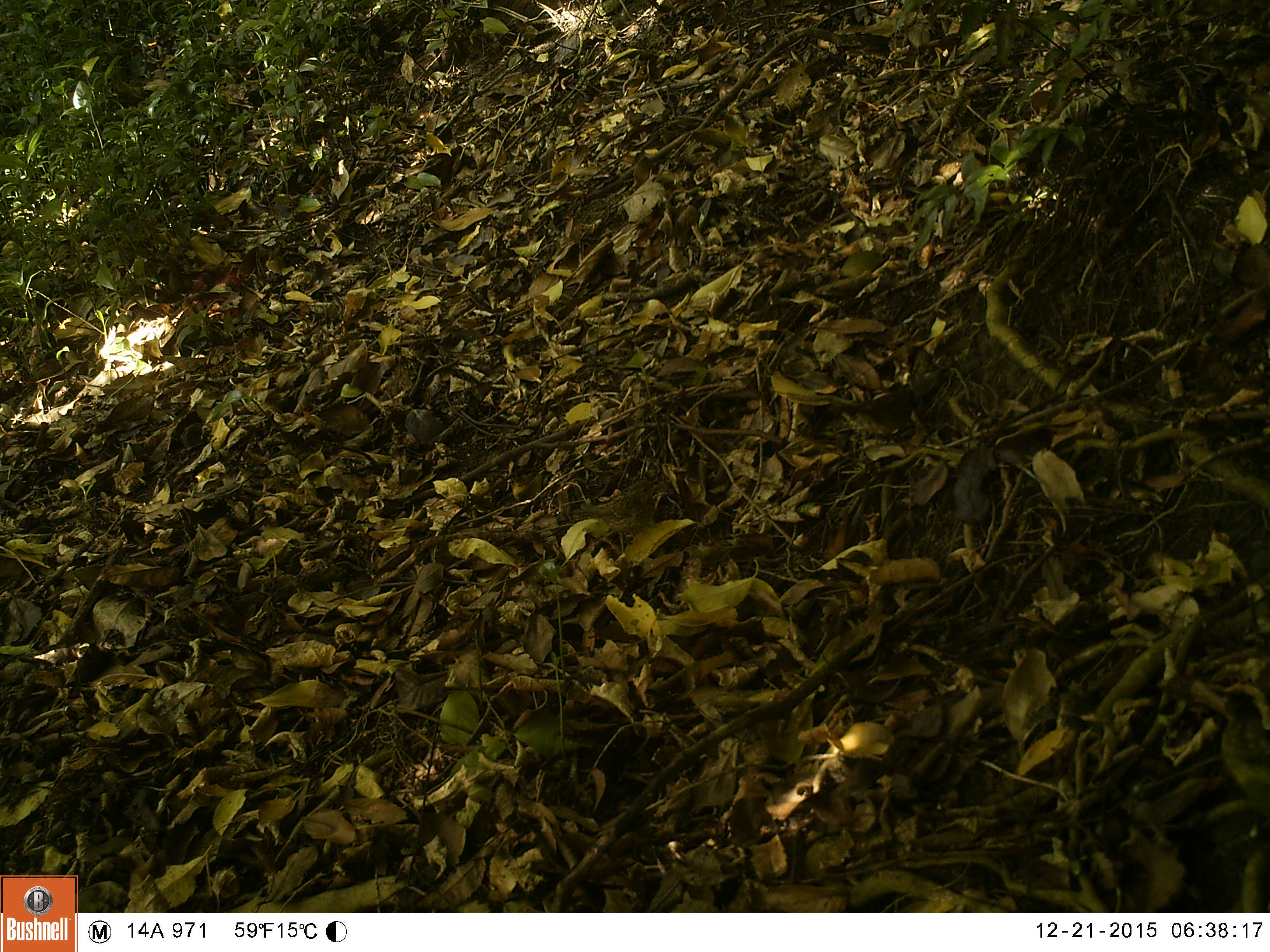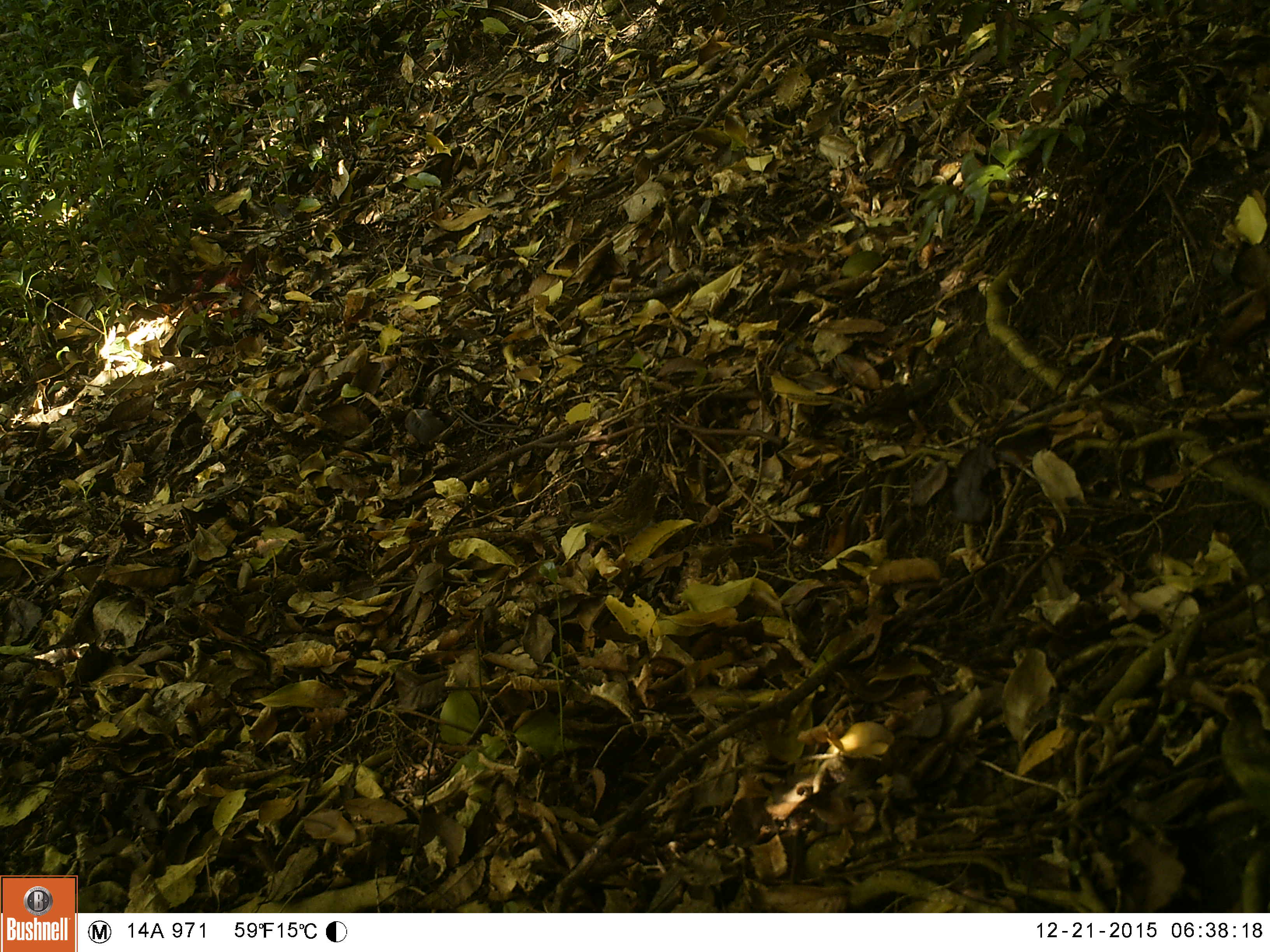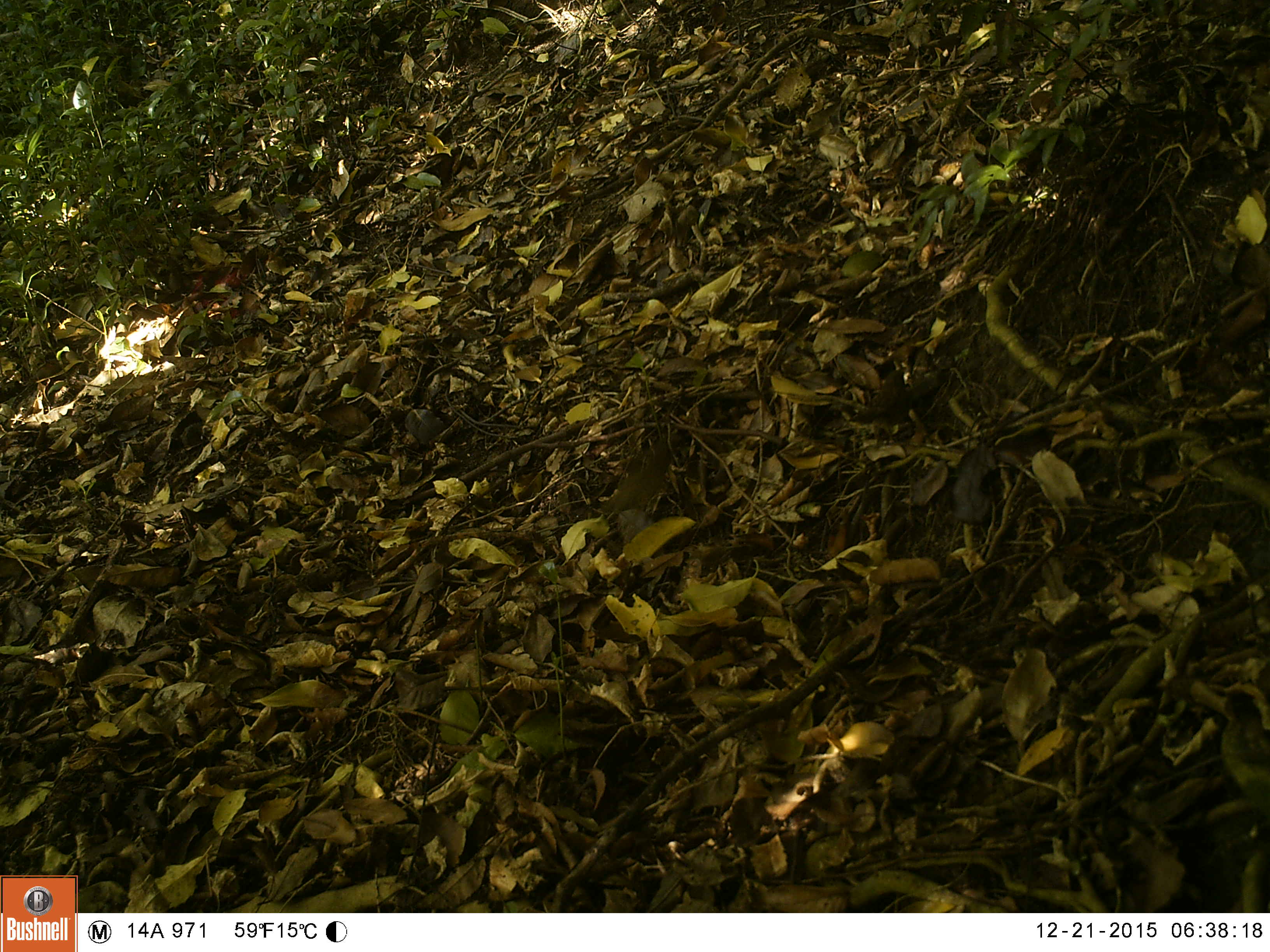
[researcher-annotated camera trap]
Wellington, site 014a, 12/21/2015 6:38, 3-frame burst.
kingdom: Animalia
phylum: Chordata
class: Aves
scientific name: Aves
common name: bird